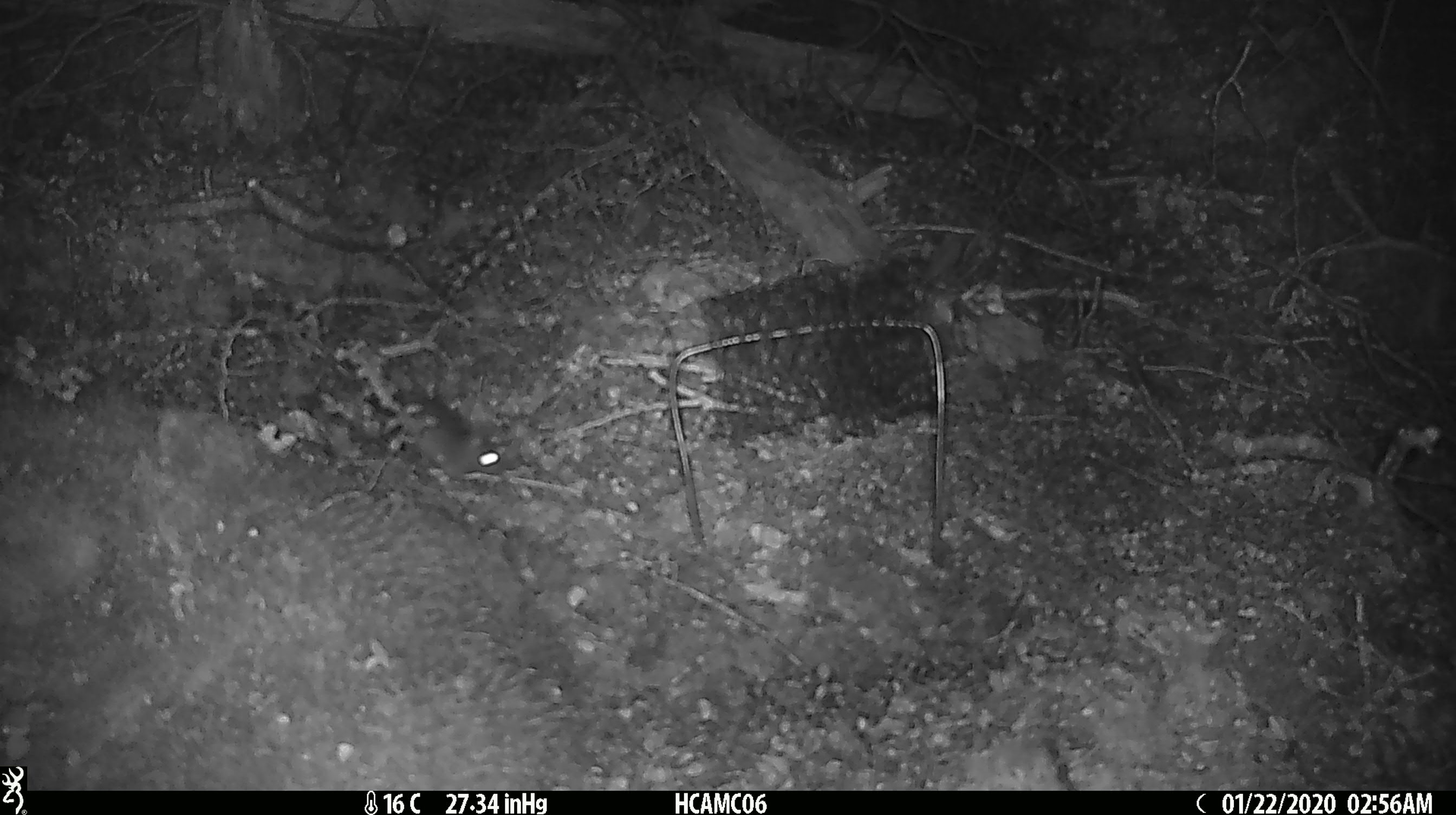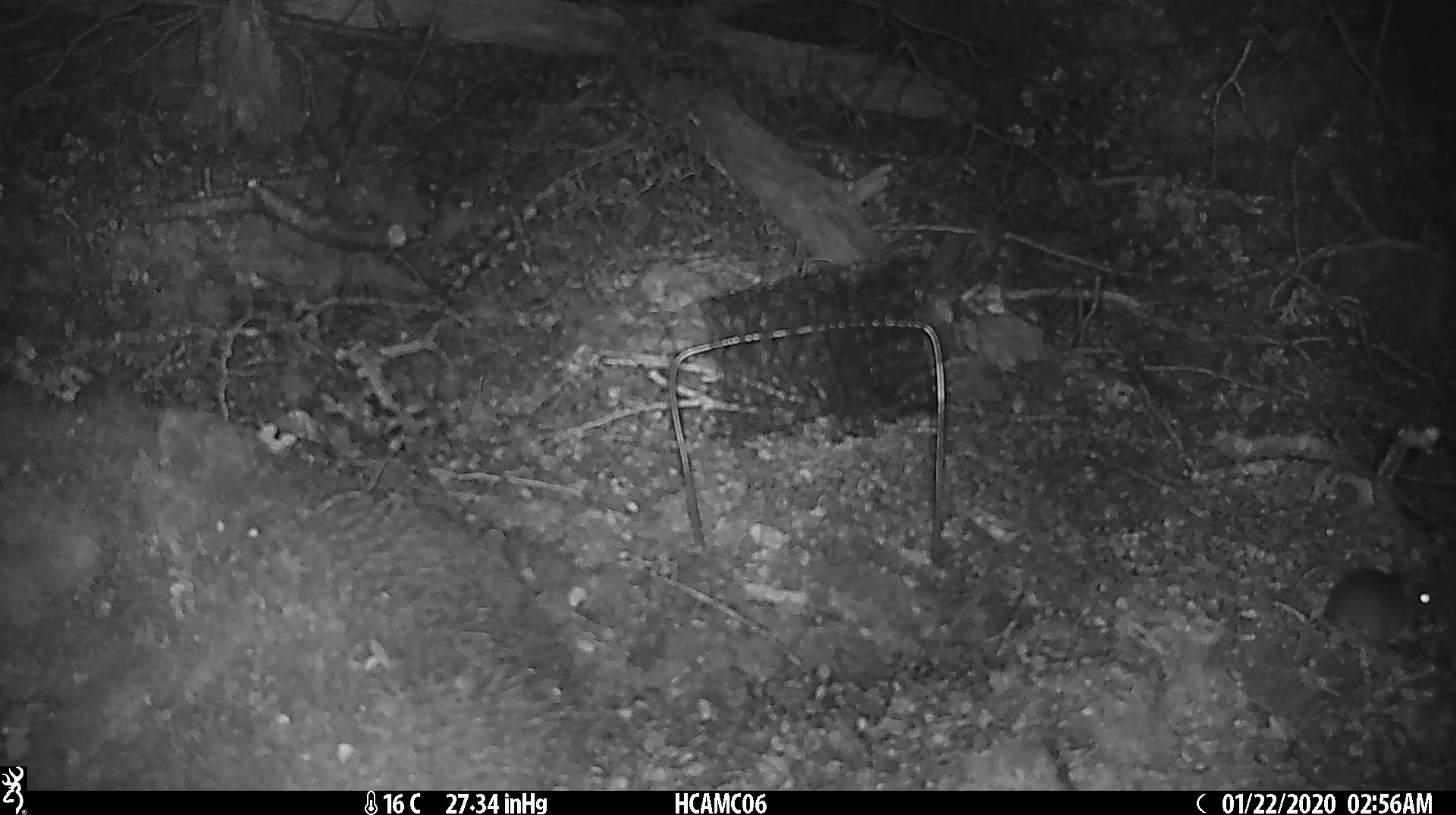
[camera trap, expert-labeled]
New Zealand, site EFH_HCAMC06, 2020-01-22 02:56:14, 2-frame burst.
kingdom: Animalia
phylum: Chordata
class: Mammalia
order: Rodentia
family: Muridae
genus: Mus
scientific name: Mus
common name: mouse